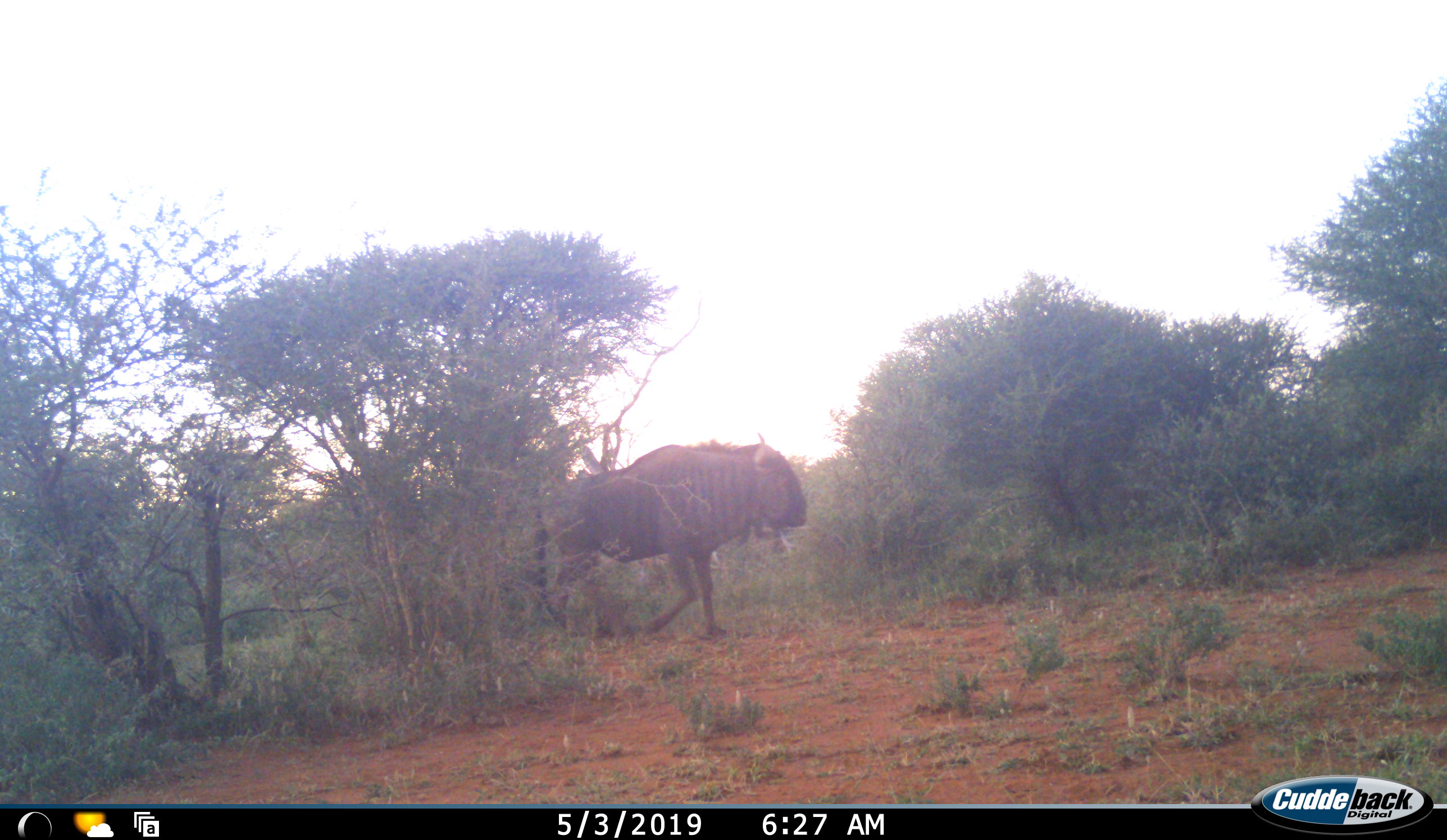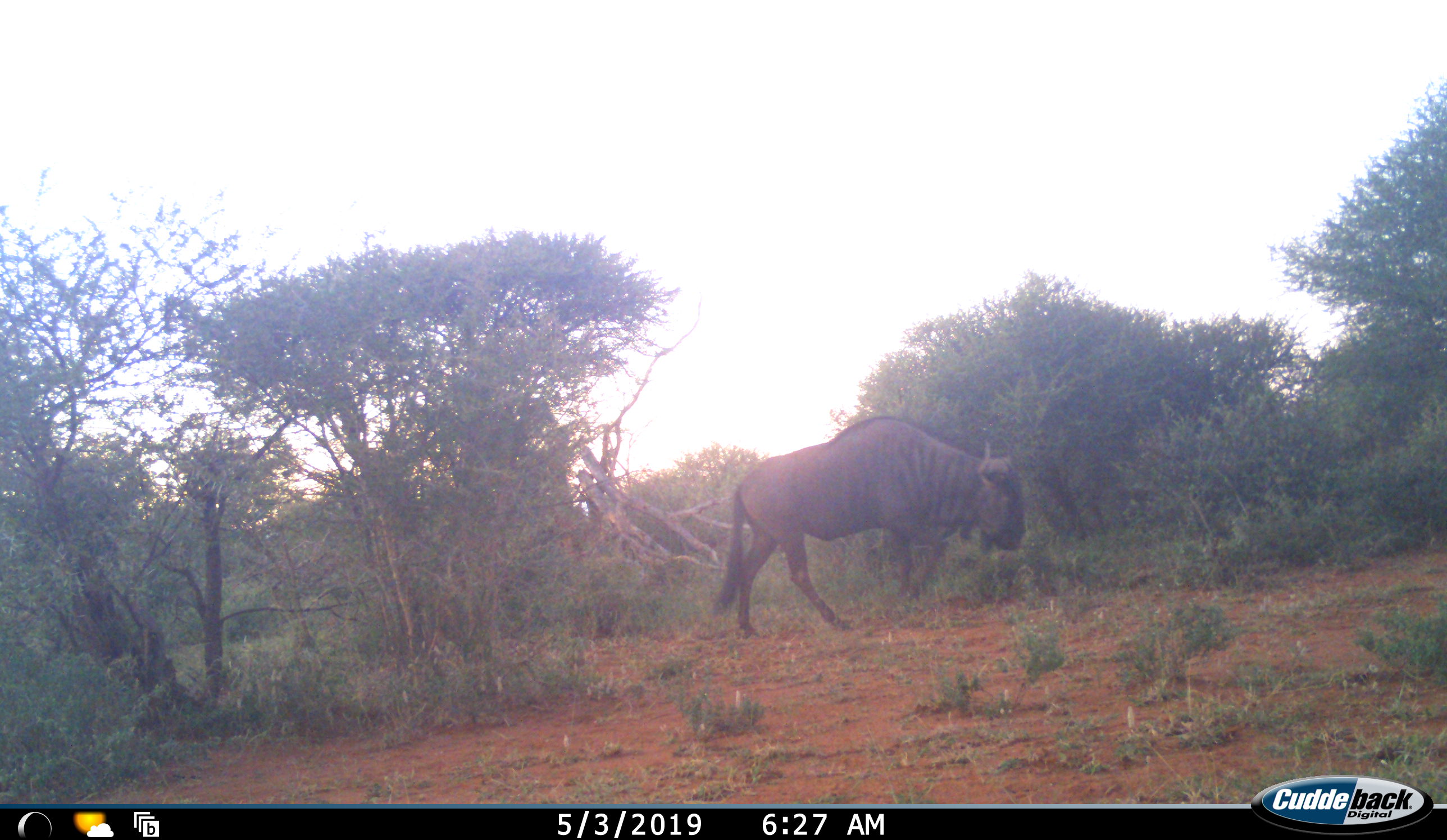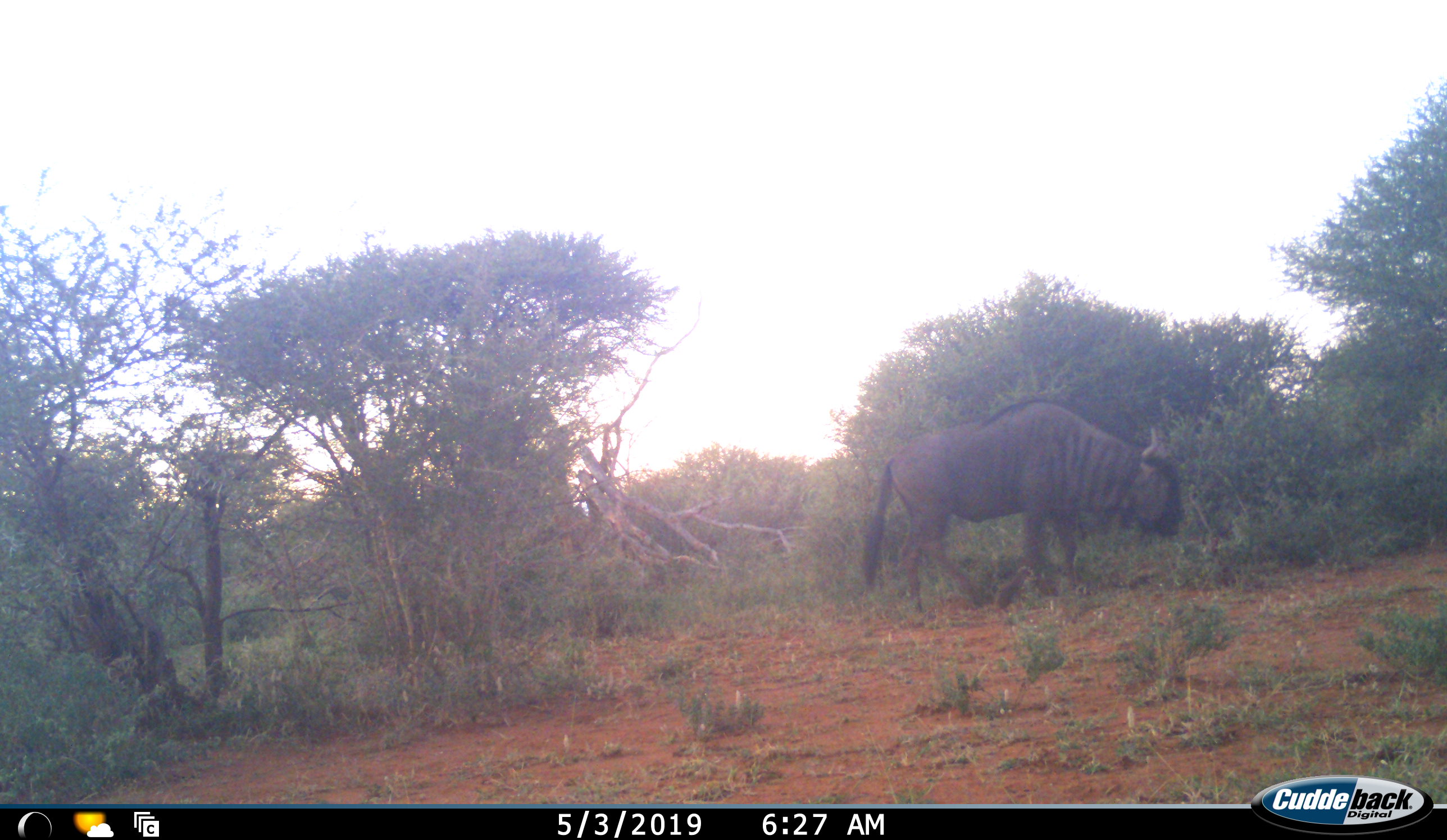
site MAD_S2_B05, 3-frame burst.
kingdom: Animalia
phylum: Chordata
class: Mammalia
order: Artiodactyla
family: Bovidae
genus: Connochaetes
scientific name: Connochaetes taurinus taurinus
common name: blue wildebeest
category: wildebeestblue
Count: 1.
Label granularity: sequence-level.